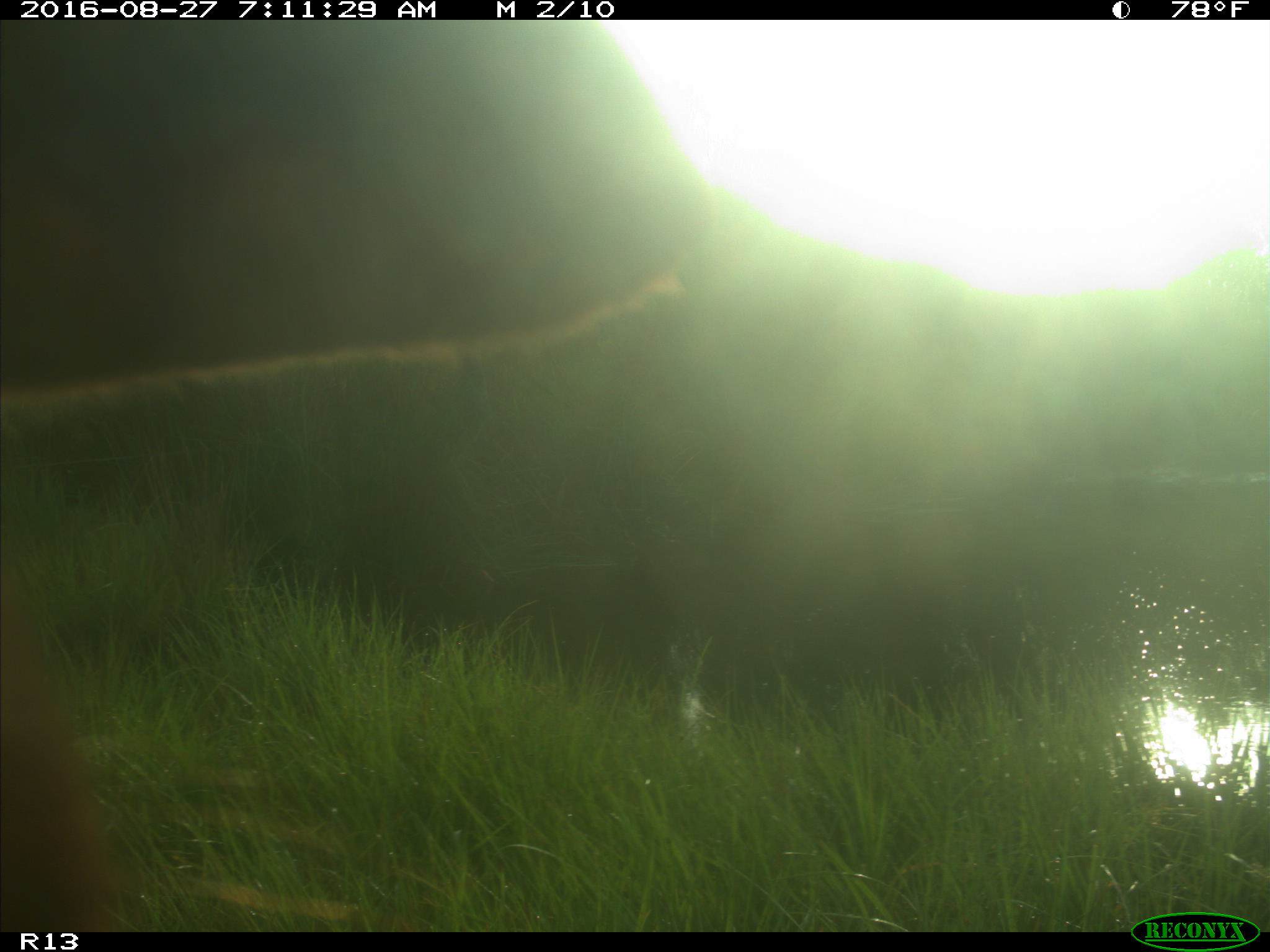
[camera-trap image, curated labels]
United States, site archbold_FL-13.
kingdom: Animalia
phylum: Chordata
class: Mammalia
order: Artiodactyla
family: Bovidae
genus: Bos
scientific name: Bos taurus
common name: domestic cow